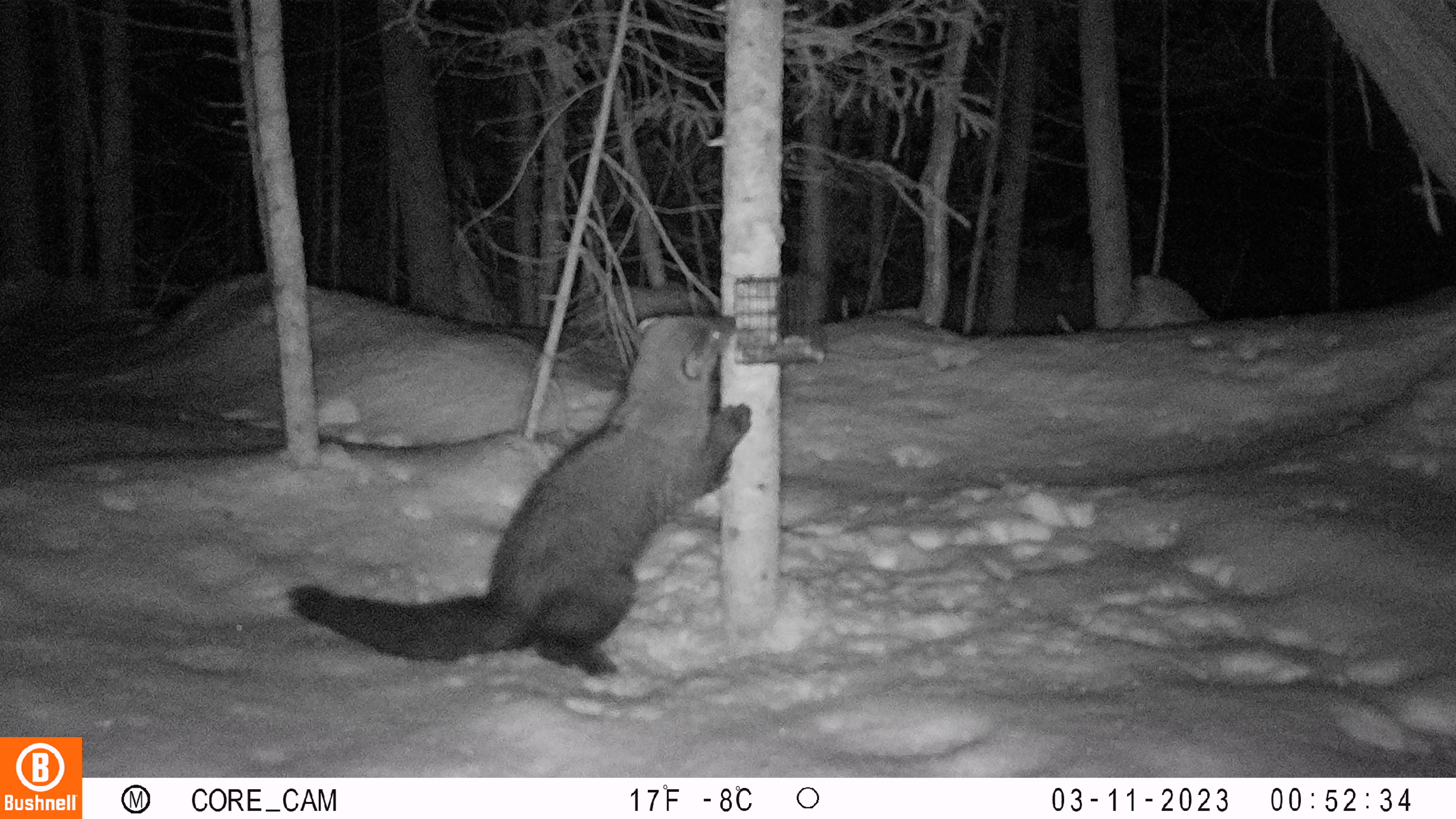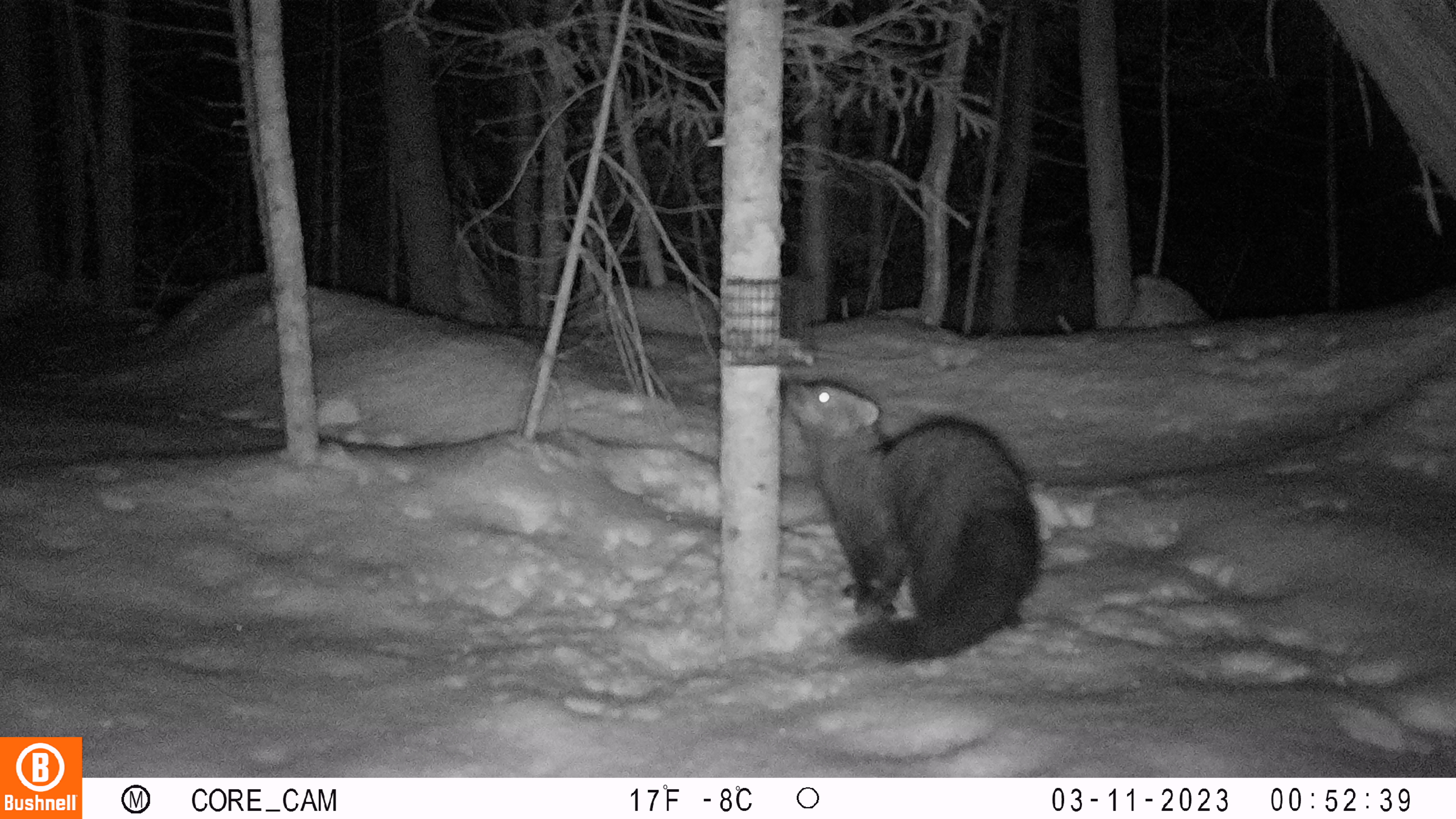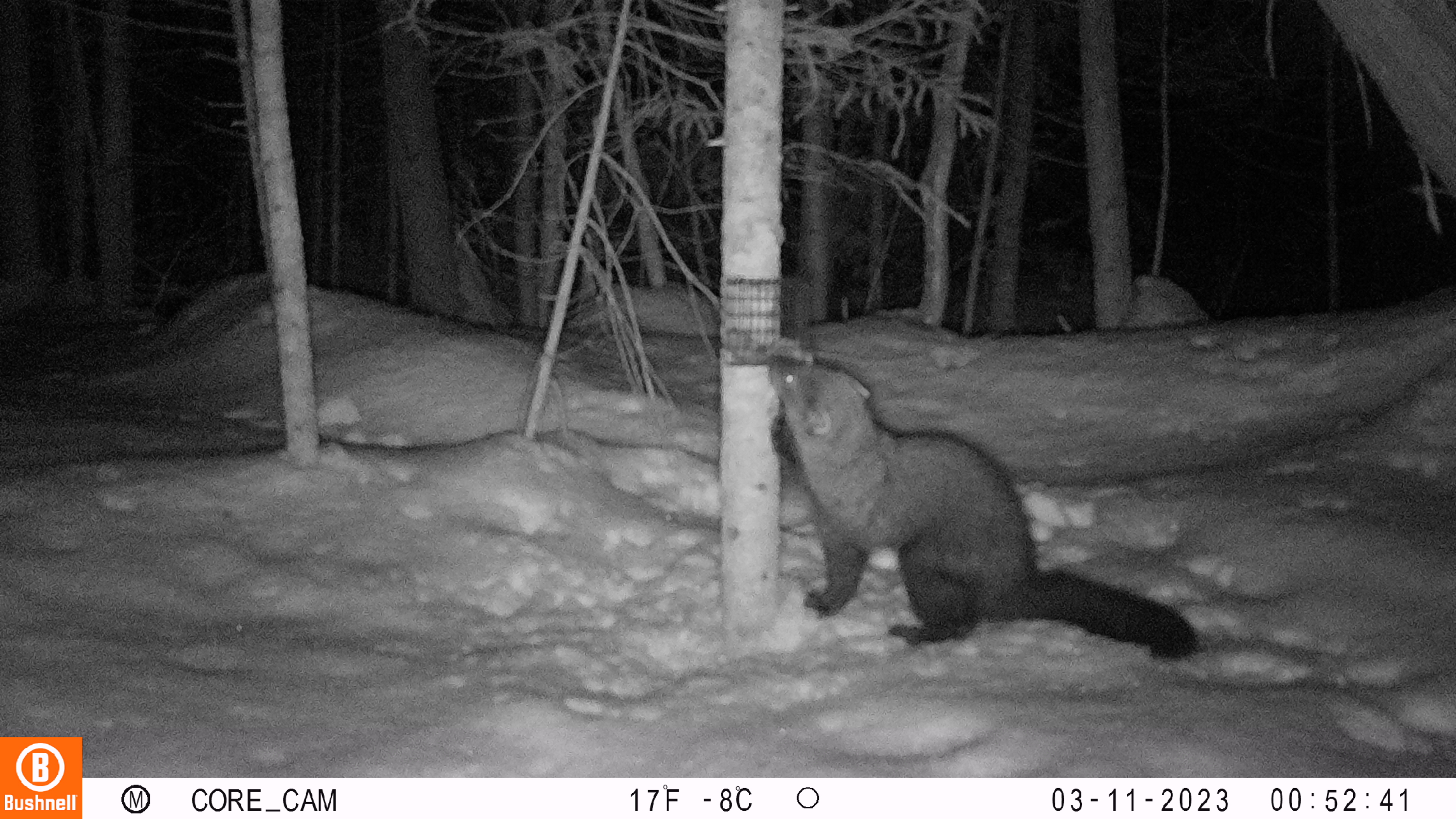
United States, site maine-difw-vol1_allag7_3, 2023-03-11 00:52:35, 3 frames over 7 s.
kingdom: Animalia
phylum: Chordata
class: Mammalia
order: Carnivora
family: Mustelidae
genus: Pekania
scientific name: Pekania pennanti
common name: fisher